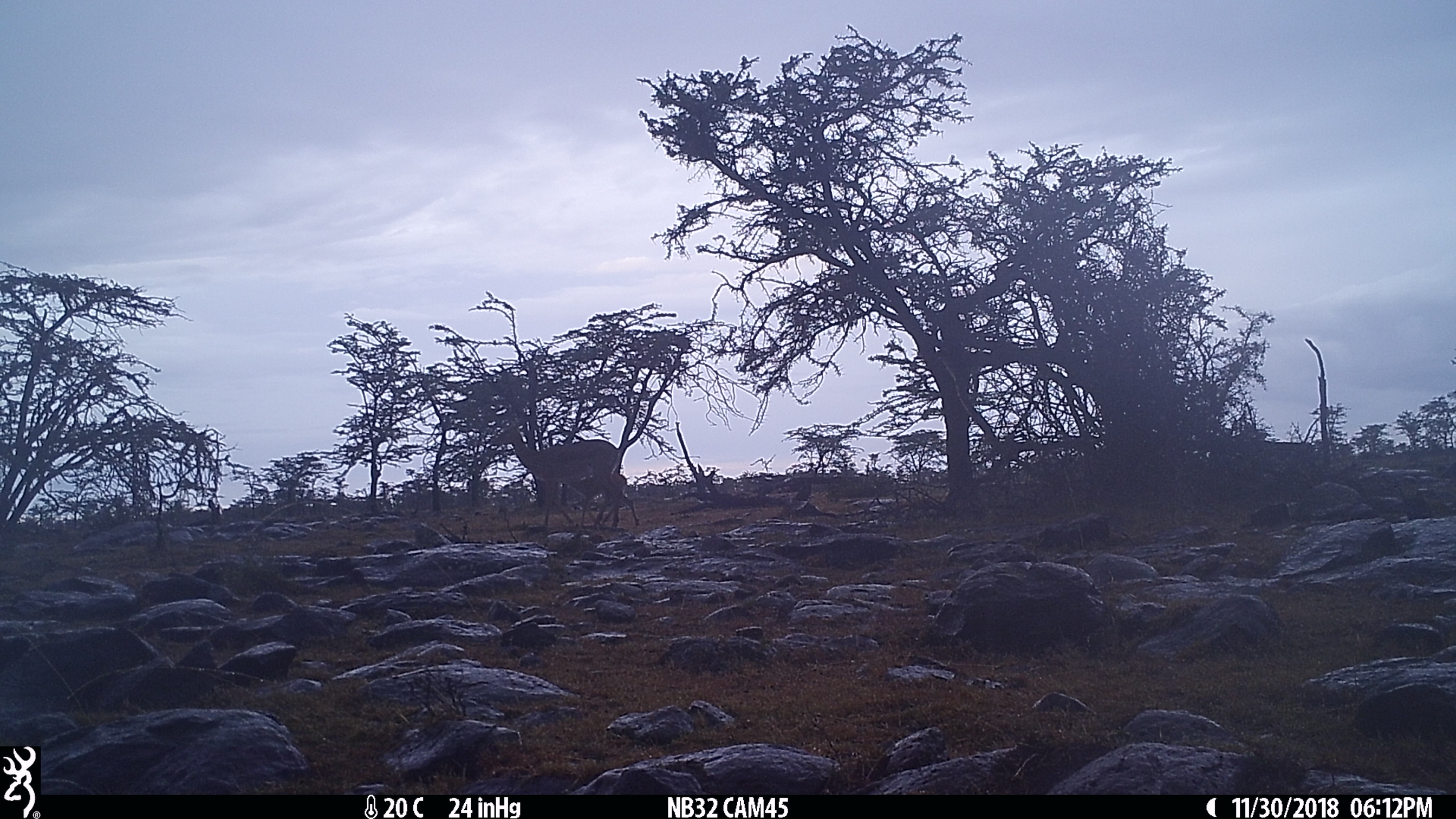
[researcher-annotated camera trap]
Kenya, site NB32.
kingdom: Animalia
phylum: Chordata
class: Mammalia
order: Artiodactyla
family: Bovidae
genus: Aepyceros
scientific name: Aepyceros melampus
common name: impala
Impala (Aepyceros melampus).